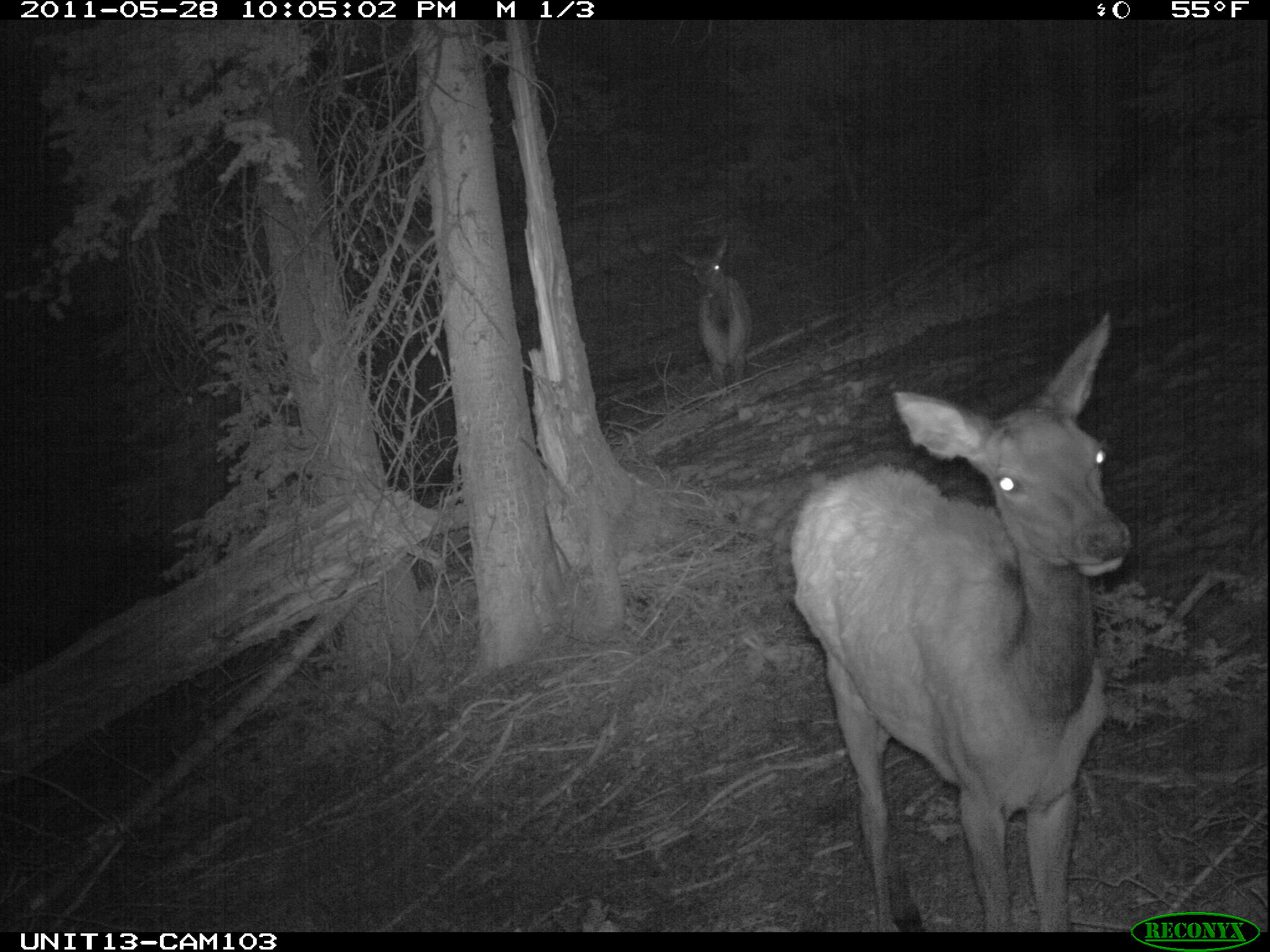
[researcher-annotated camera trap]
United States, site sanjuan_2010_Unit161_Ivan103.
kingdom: Animalia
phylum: Chordata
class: Mammalia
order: Artiodactyla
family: Cervidae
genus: Cervus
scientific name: Cervus elaphus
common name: red deer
Cervus elaphus (red deer).